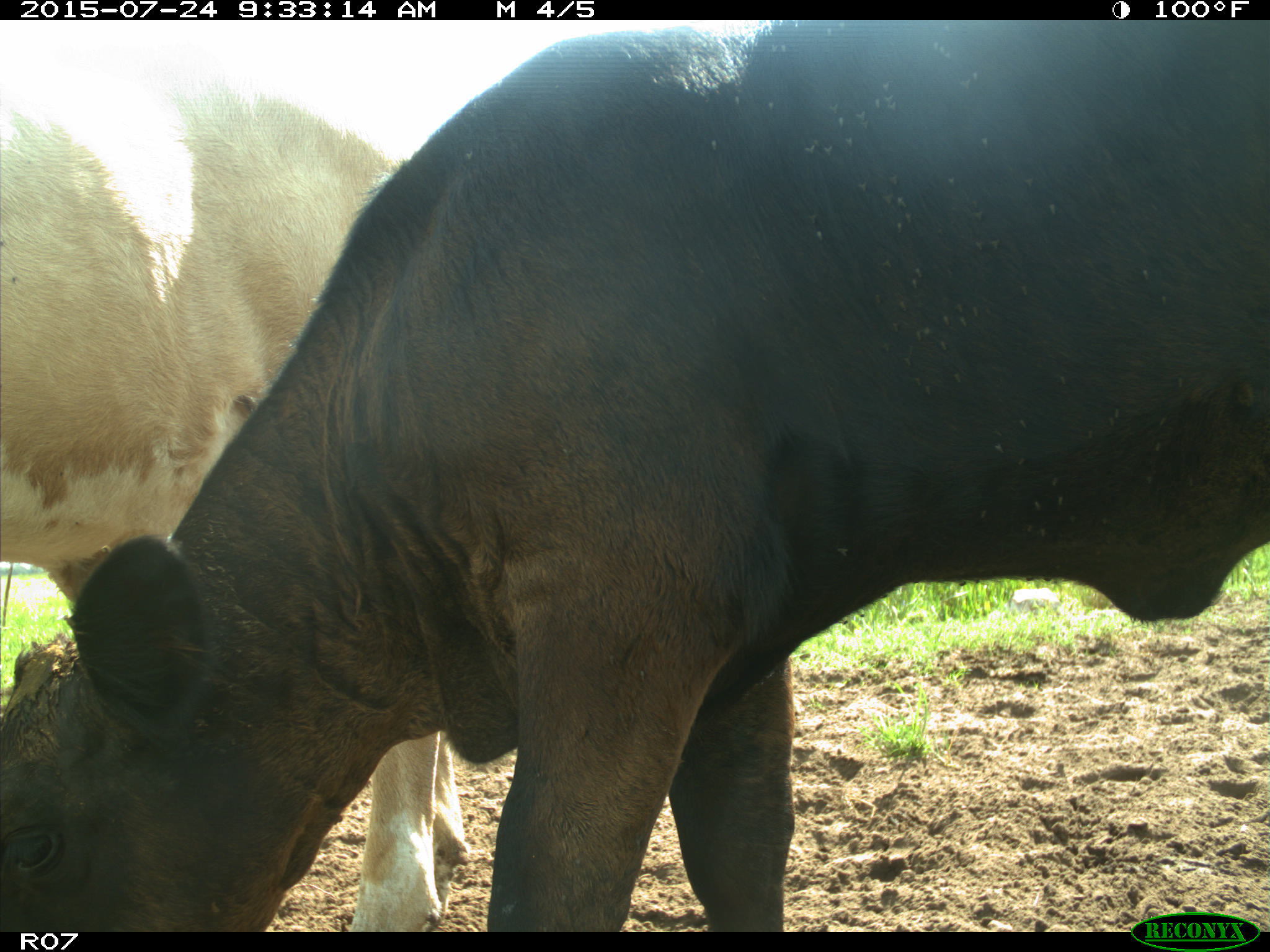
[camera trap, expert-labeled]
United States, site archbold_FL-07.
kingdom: Animalia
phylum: Chordata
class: Mammalia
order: Artiodactyla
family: Bovidae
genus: Bos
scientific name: Bos taurus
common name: domestic cow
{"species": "Bos taurus (domestic cow)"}